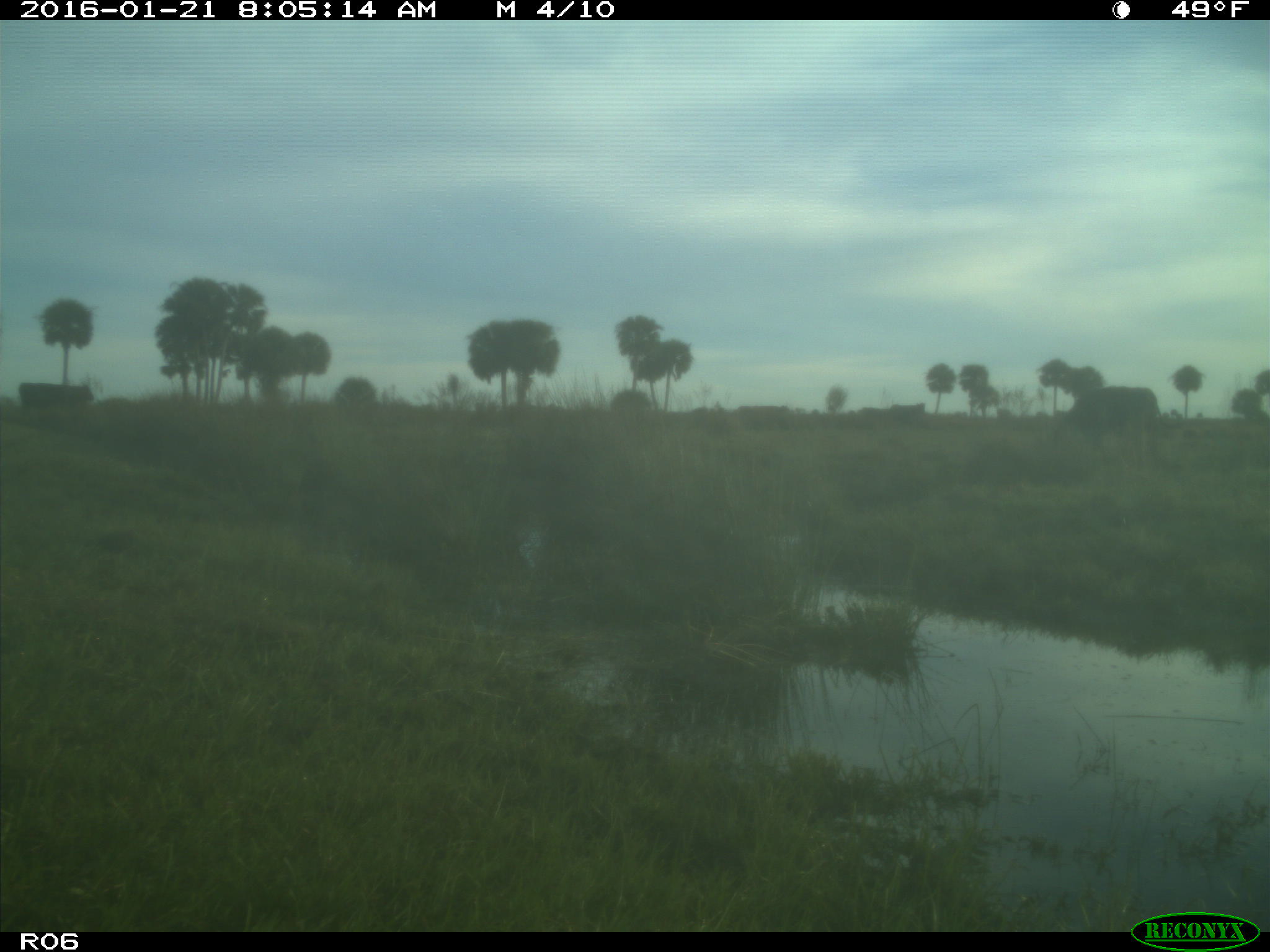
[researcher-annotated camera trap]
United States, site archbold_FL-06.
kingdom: Animalia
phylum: Chordata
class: Mammalia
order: Artiodactyla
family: Bovidae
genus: Bos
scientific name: Bos taurus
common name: domestic cow